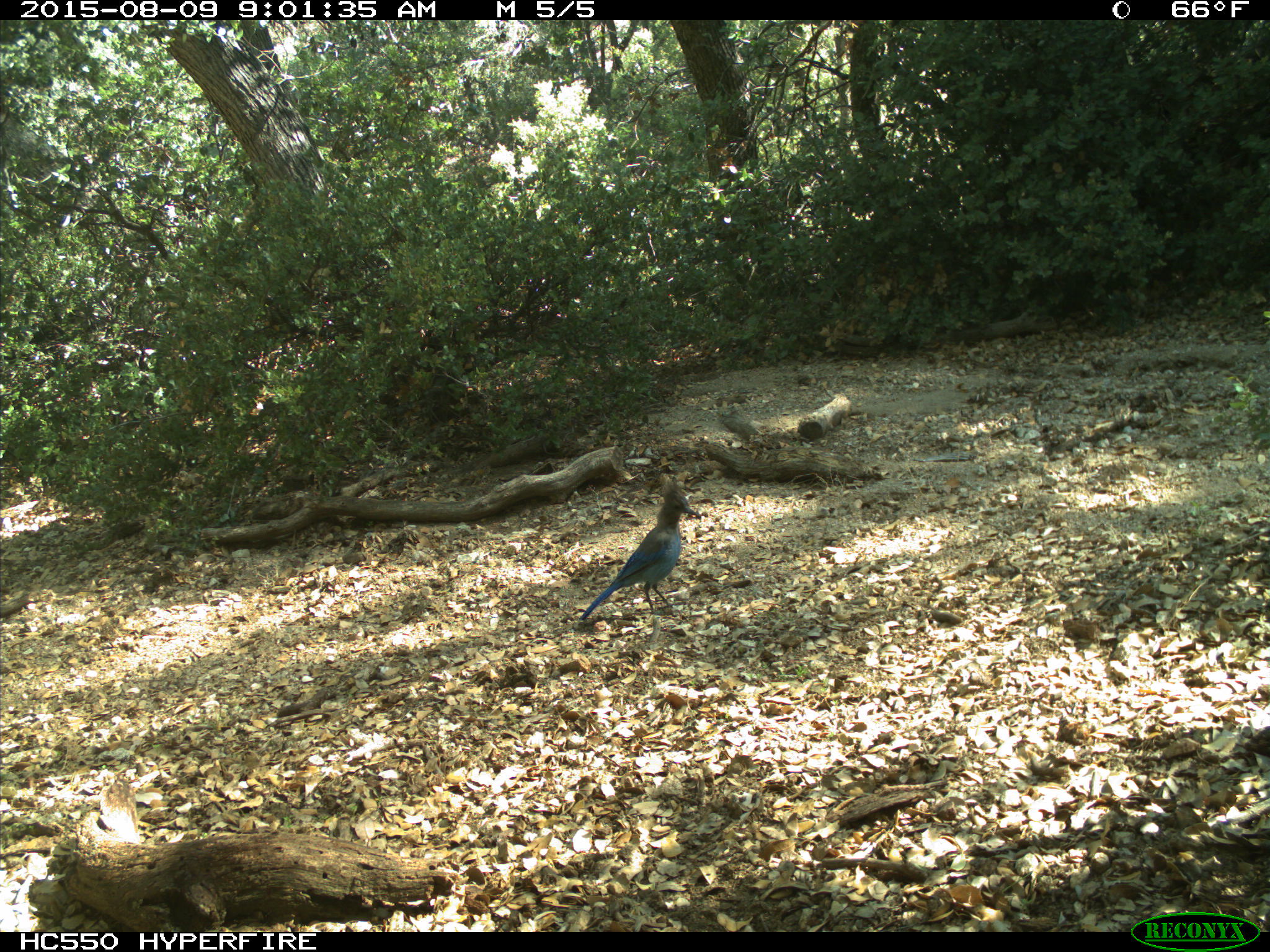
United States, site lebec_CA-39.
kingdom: Animalia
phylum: Chordata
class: Aves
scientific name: Aves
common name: birds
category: unidentified bird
Unidentified bird (birds) (Aves).